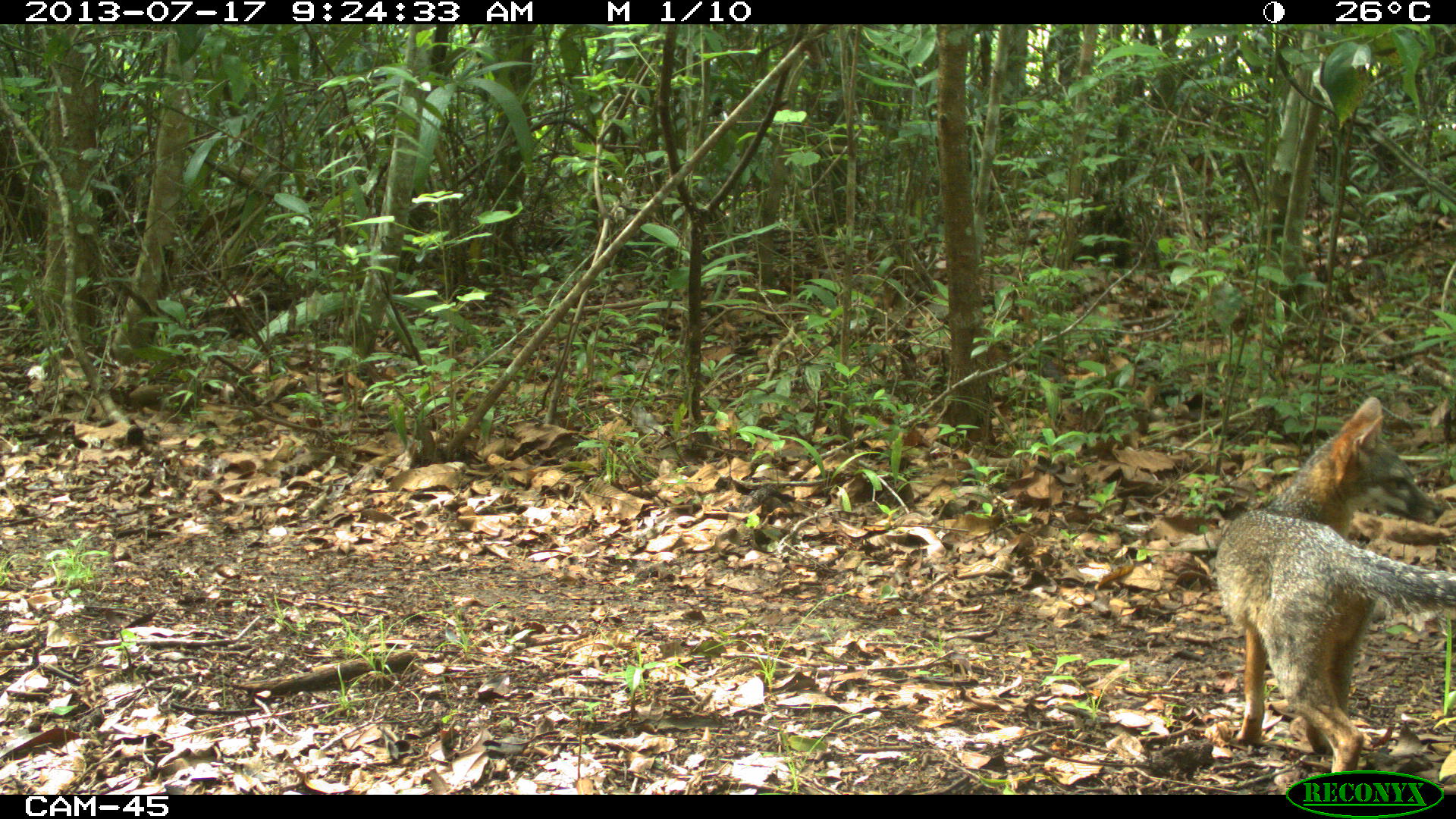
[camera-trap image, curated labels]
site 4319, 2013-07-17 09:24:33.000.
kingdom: Animalia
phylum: Chordata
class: Mammalia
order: Carnivora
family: Canidae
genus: Urocyon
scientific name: Urocyon cinereoargenteus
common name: gray fox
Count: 1.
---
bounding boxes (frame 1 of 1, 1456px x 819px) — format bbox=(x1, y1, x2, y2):
urocyon cinereoargenteus: bbox=(1214, 395, 1455, 773)